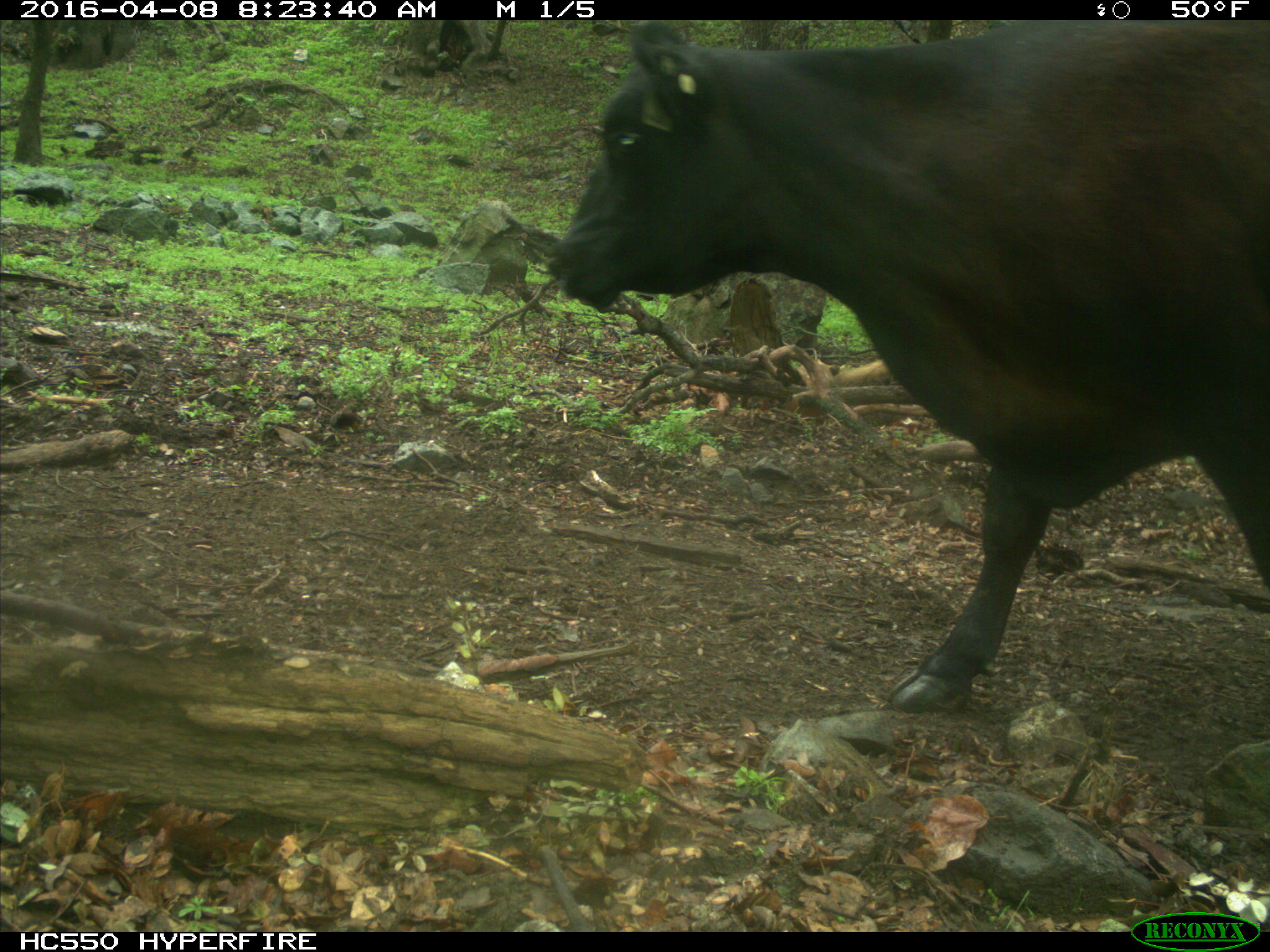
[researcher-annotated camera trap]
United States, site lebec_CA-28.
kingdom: Animalia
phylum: Chordata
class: Mammalia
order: Artiodactyla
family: Bovidae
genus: Bos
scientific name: Bos taurus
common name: domestic cow